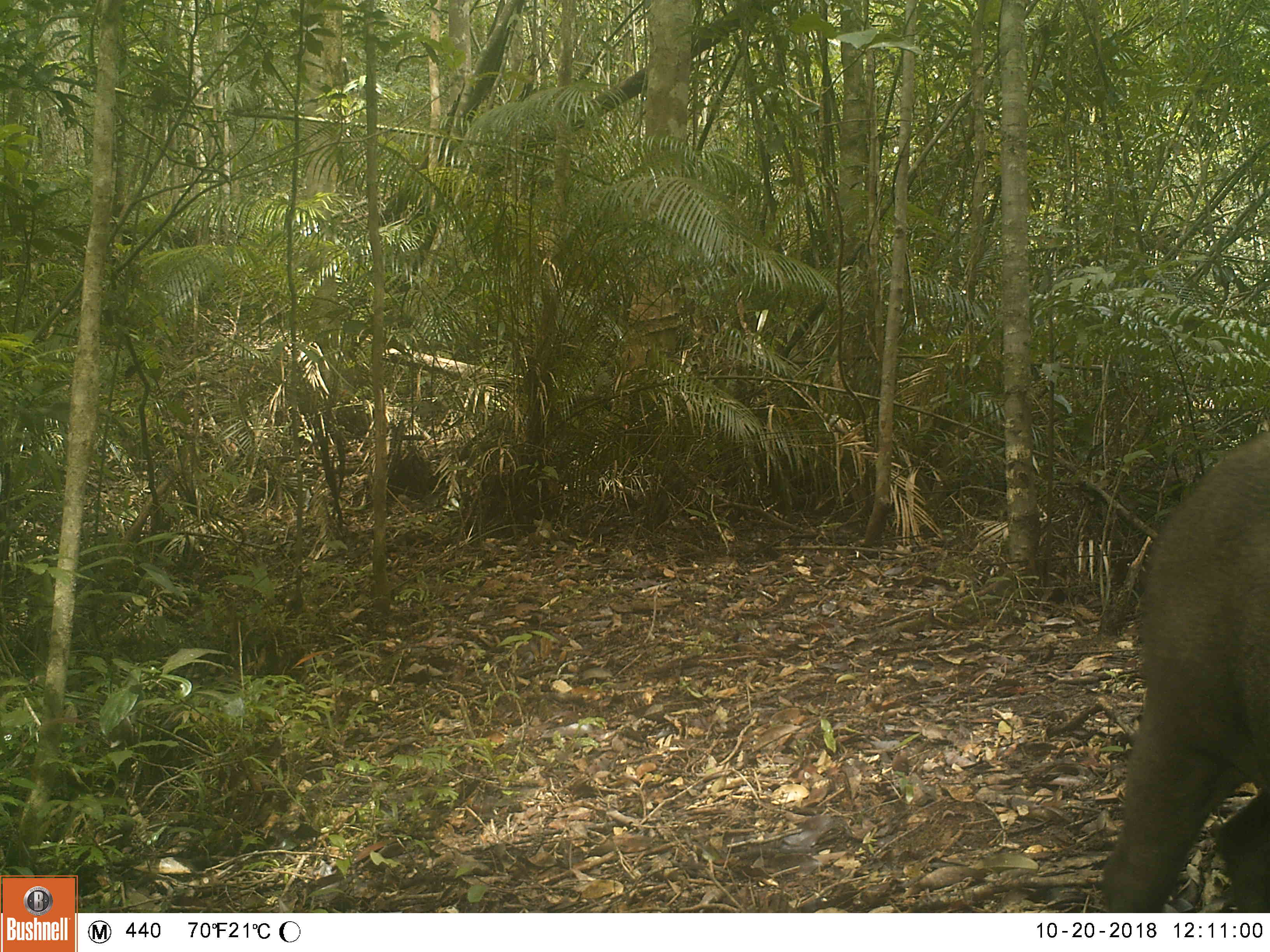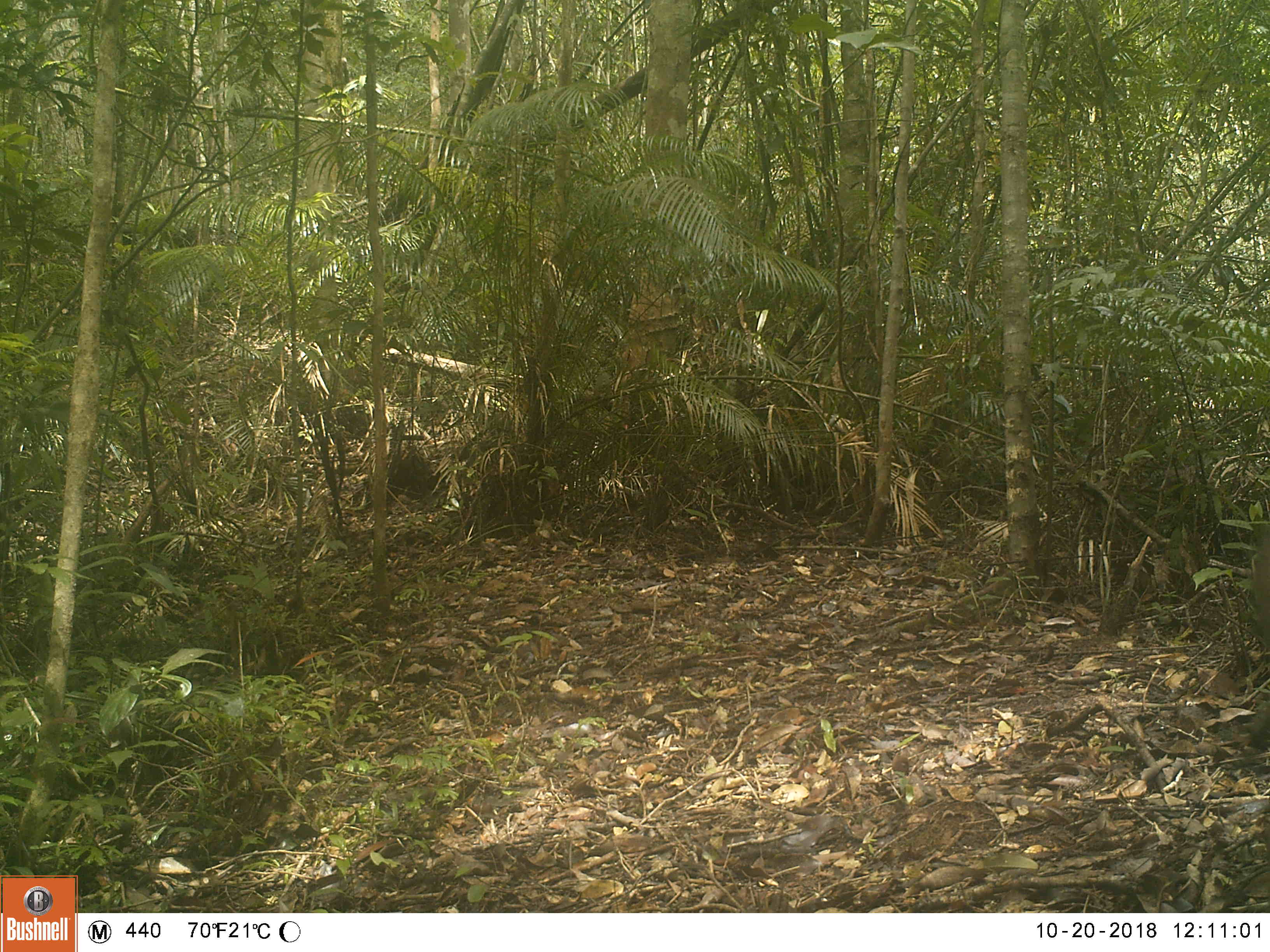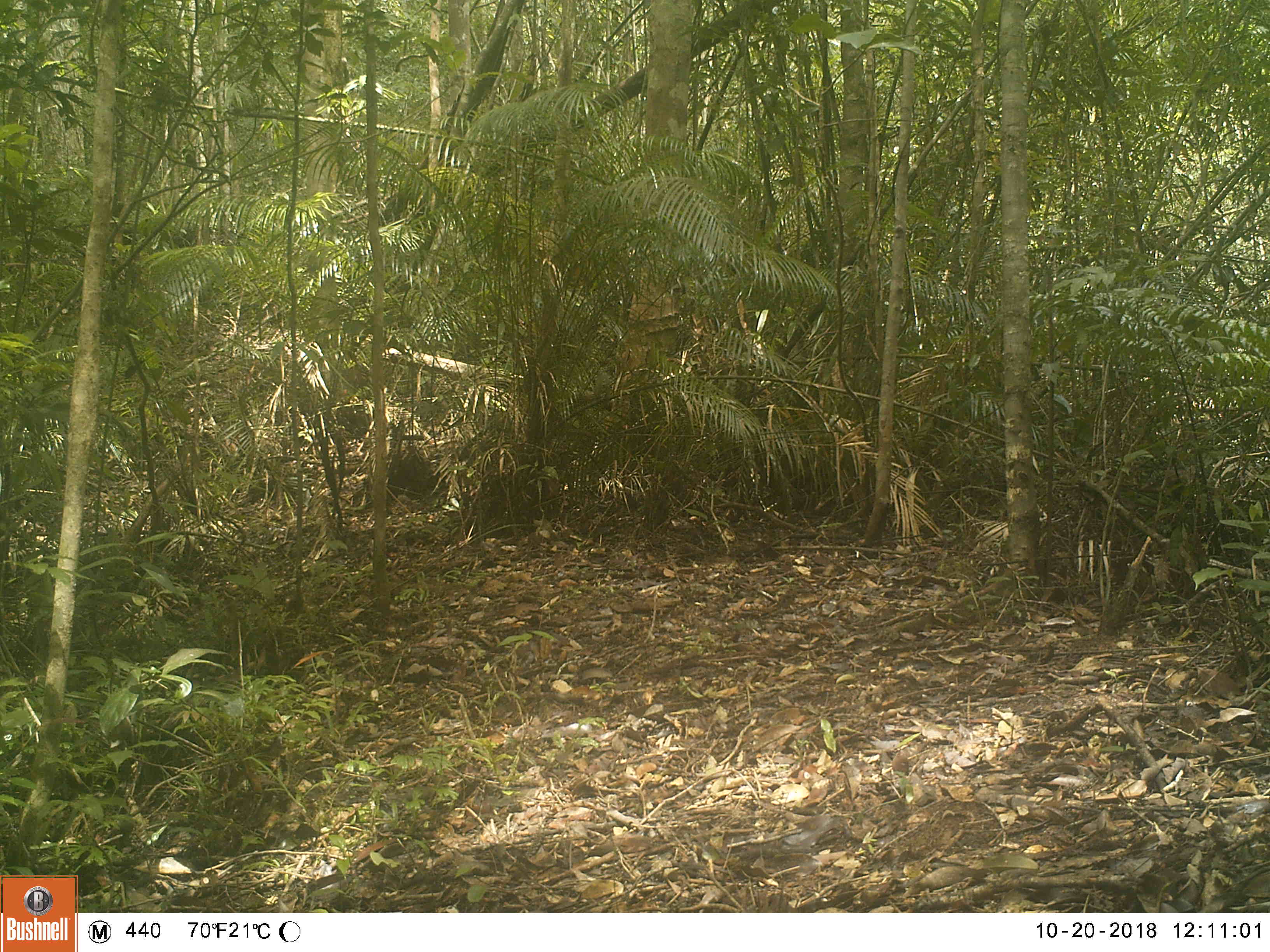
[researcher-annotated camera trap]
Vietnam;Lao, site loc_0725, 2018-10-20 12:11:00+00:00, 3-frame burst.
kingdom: Animalia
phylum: Chordata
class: Mammalia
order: Artiodactyla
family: Suidae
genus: Sus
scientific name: Sus scrofa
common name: eurasian wild pig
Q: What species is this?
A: Eurasian wild pig (Sus scrofa).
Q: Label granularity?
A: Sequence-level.